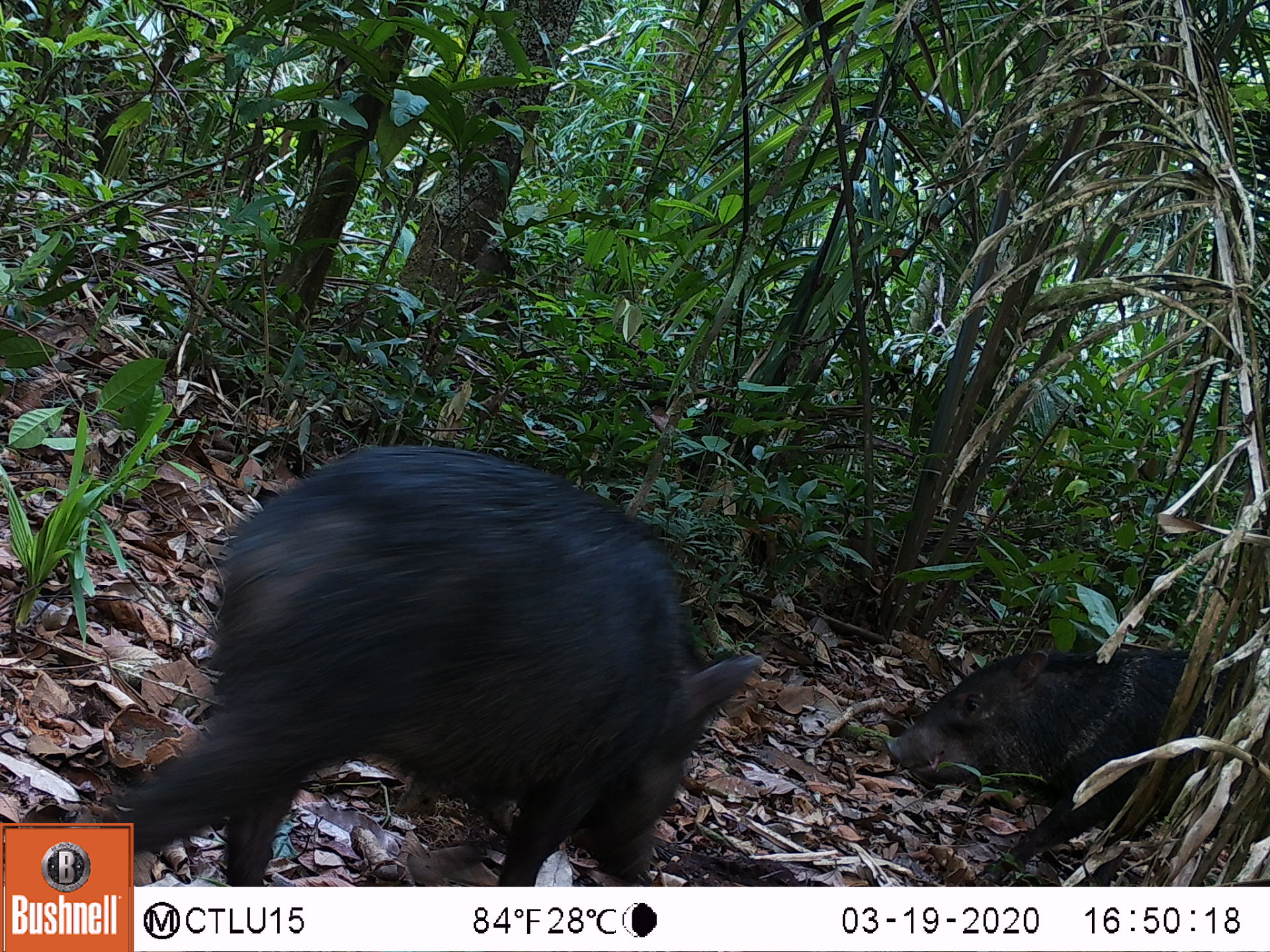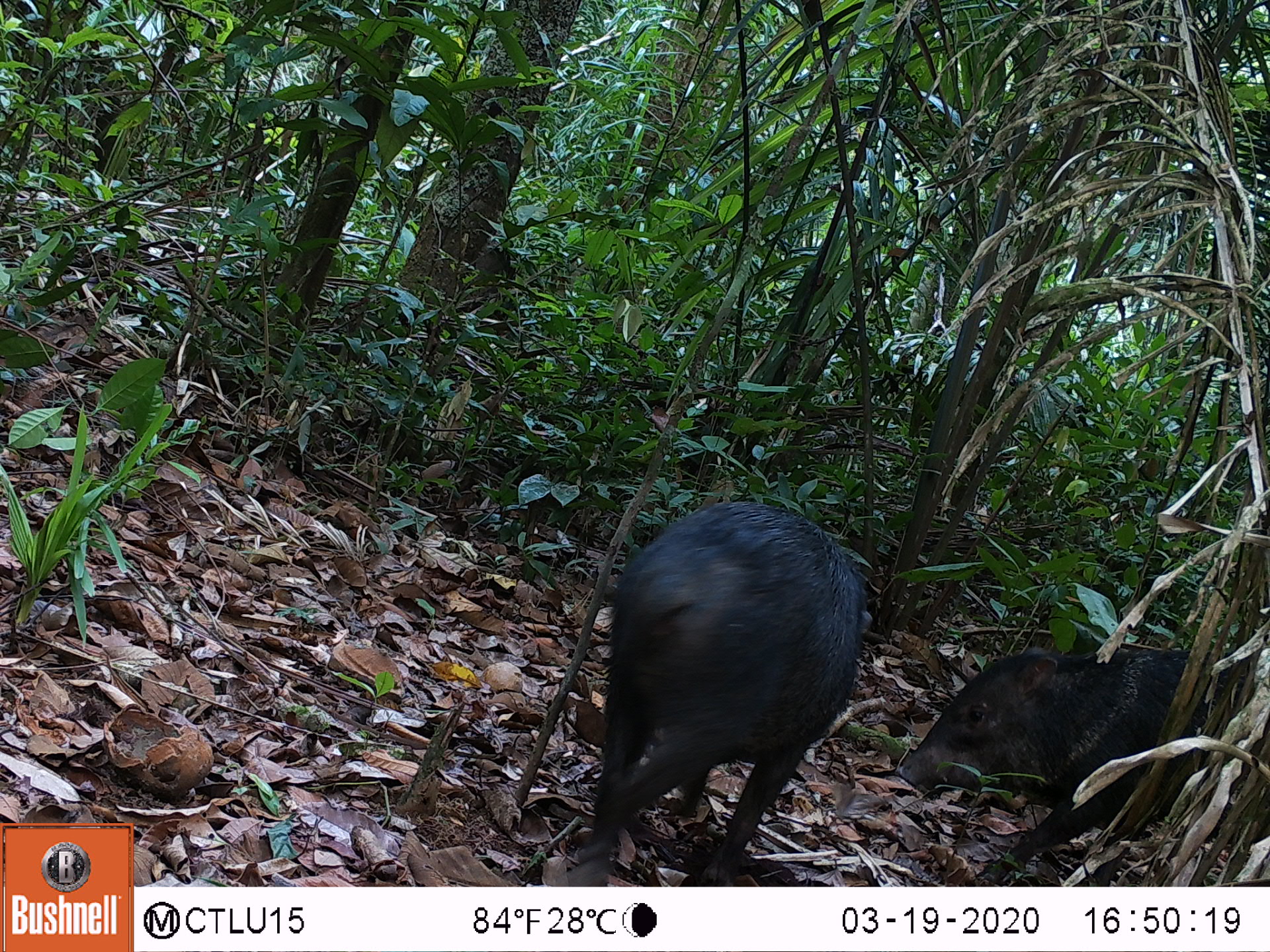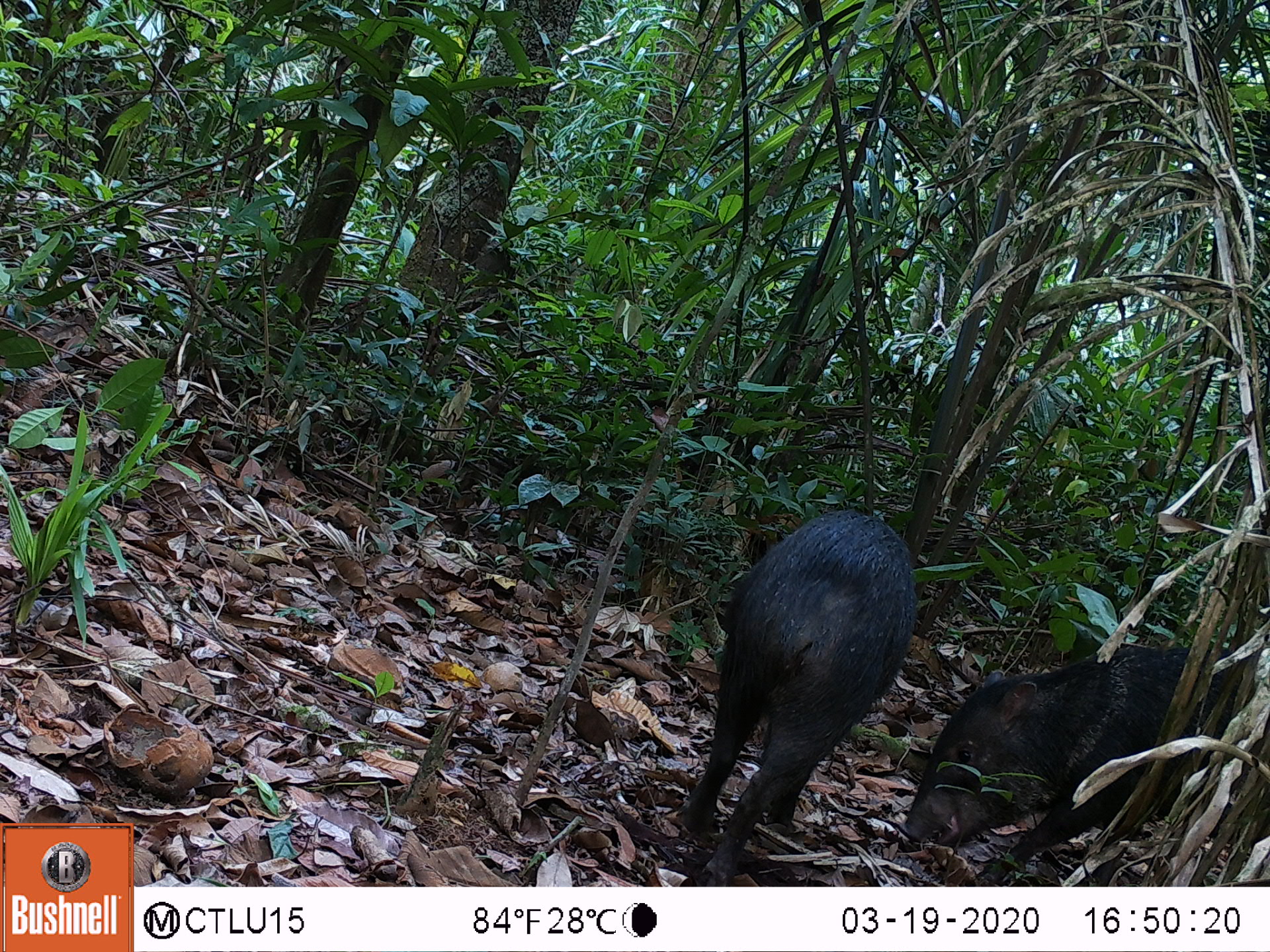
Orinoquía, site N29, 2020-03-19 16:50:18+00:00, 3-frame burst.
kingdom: Animalia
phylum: Chordata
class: Mammalia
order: Artiodactyla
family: Tayassuidae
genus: Pecari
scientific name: Pecari tajacu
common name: collared peccary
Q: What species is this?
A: Collared peccary (Pecari tajacu).